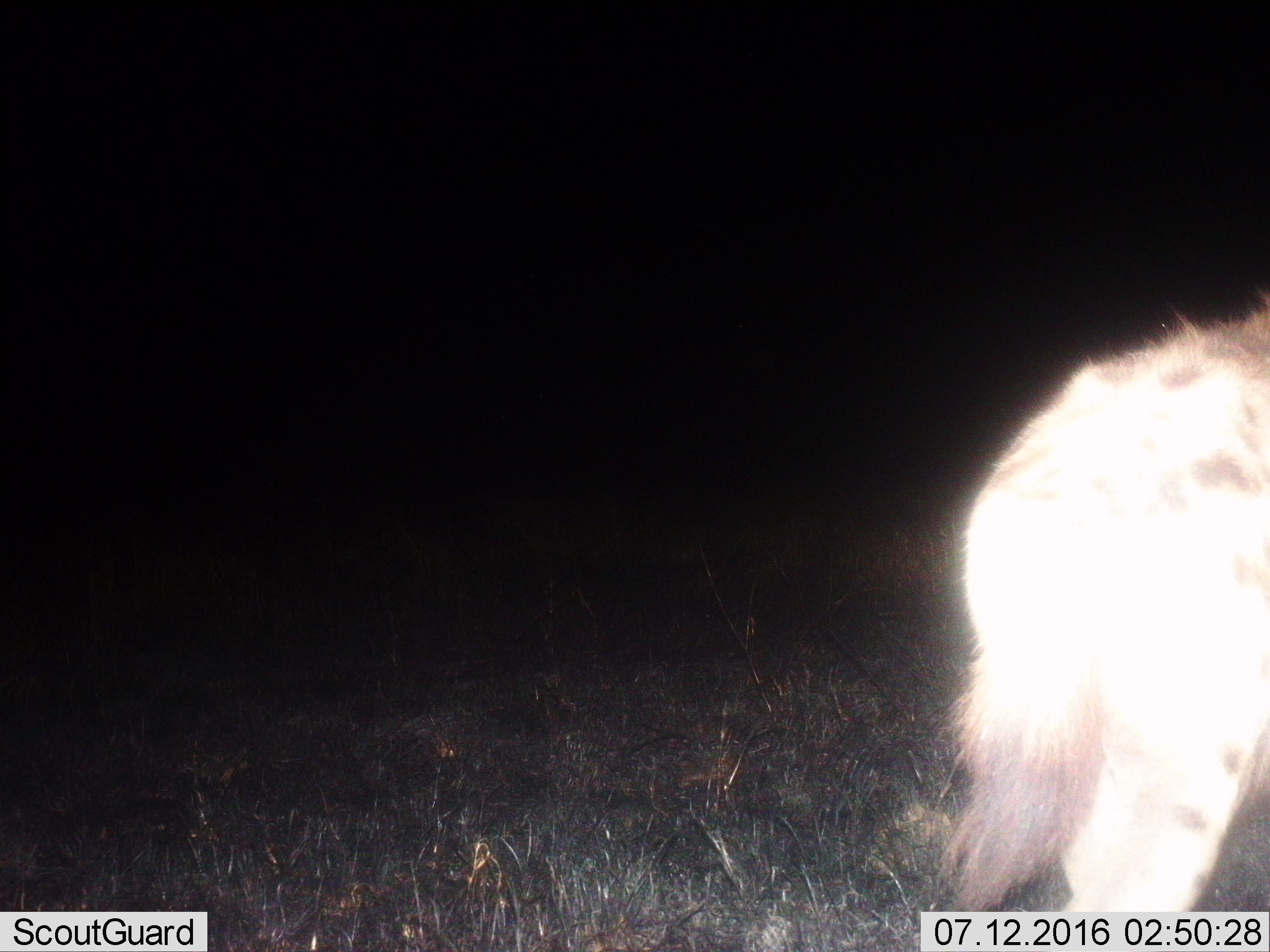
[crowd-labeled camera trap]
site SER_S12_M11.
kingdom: Animalia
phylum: Chordata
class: Mammalia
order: Carnivora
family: Hyaenidae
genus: Crocuta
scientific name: Crocuta crocuta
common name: spotted hyena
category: hyenaspotted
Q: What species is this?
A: Hyenaspotted (spotted hyena) (Crocuta crocuta).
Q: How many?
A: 1.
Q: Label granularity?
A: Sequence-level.